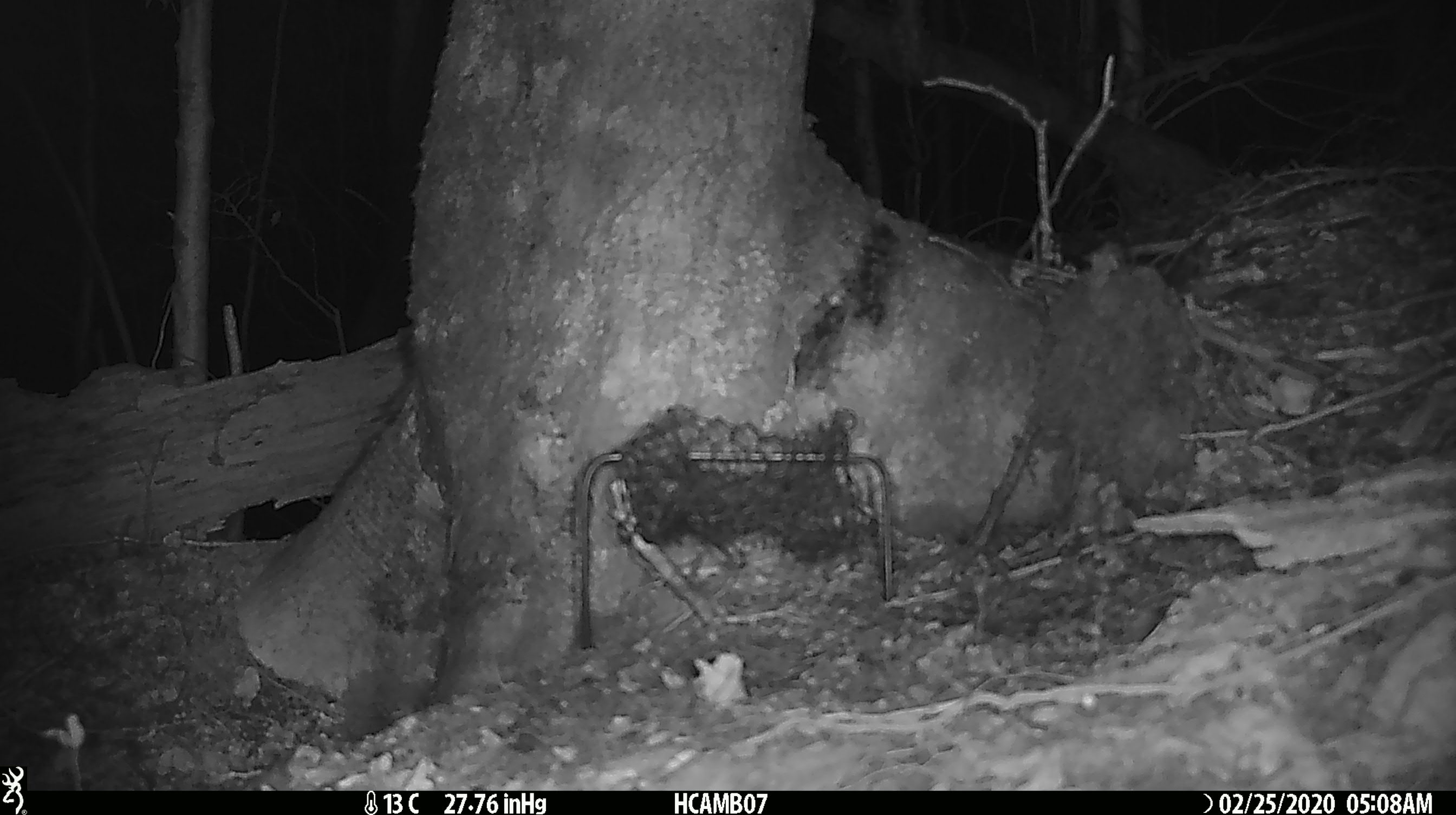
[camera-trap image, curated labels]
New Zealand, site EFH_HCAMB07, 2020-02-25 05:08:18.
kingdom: Animalia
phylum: Chordata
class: Mammalia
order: Rodentia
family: Muridae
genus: Mus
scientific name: Mus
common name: mouse